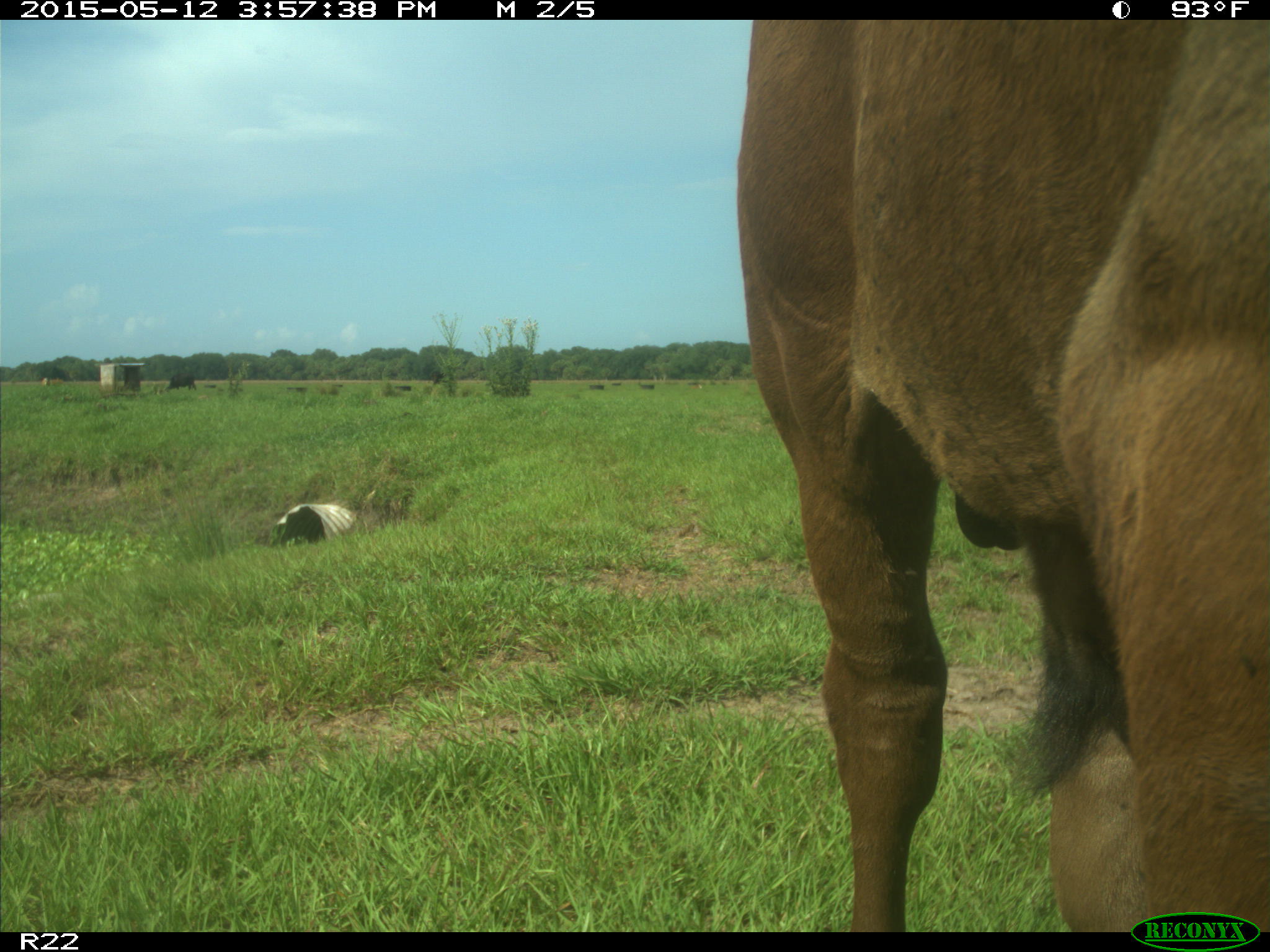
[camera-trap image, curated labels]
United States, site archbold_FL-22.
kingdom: Animalia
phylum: Chordata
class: Mammalia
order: Artiodactyla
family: Bovidae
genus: Bos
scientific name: Bos taurus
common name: domestic cow